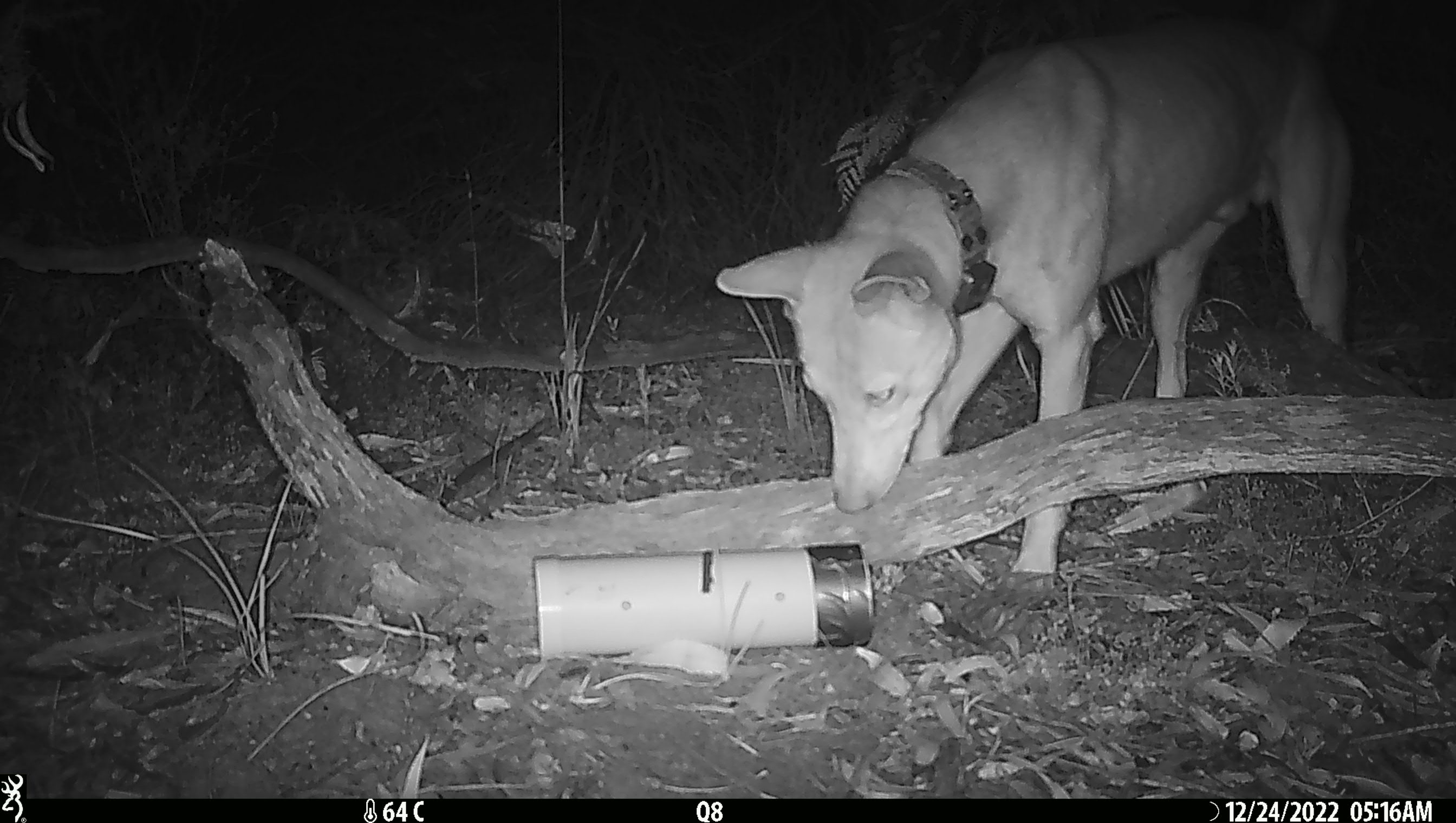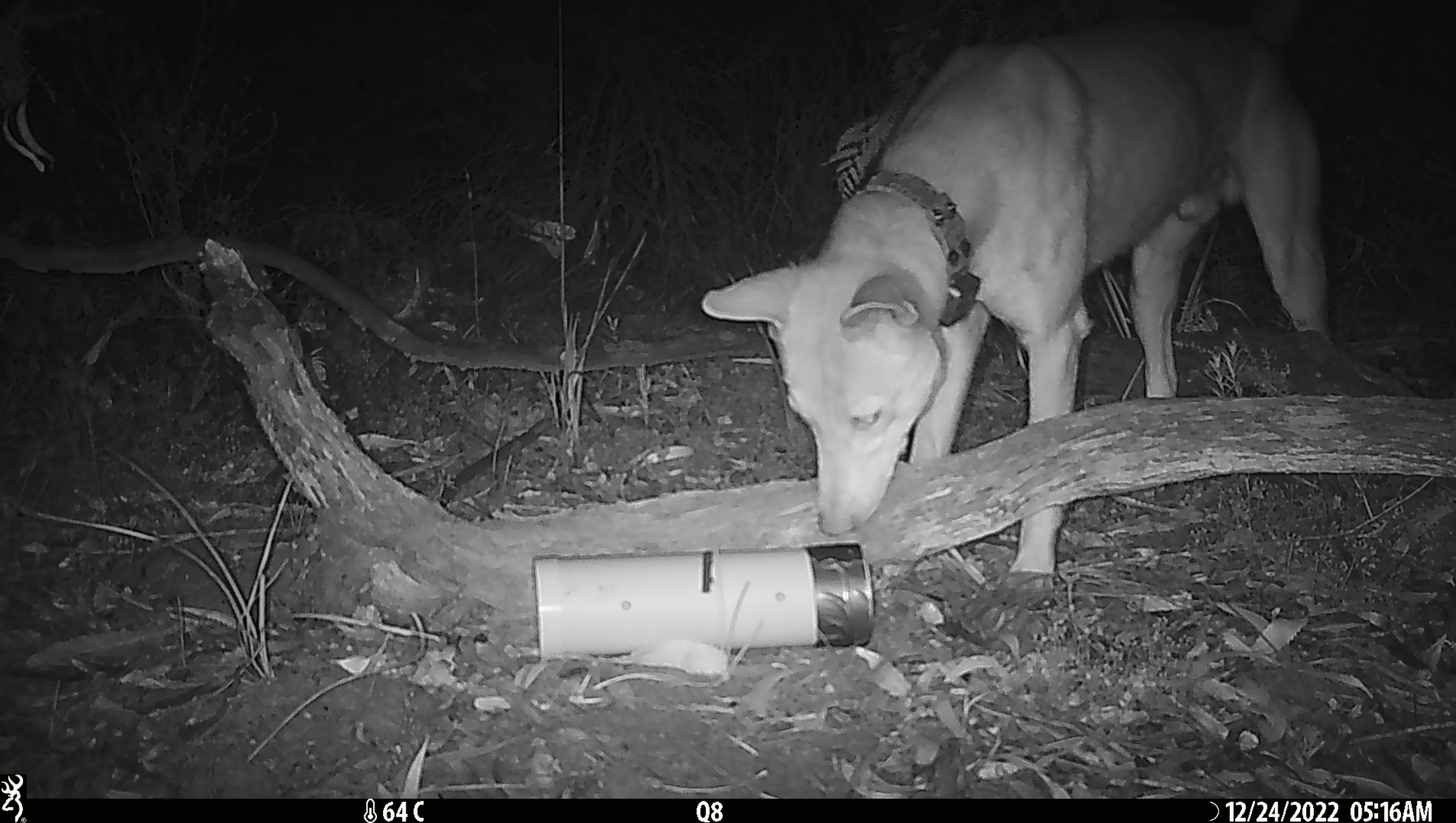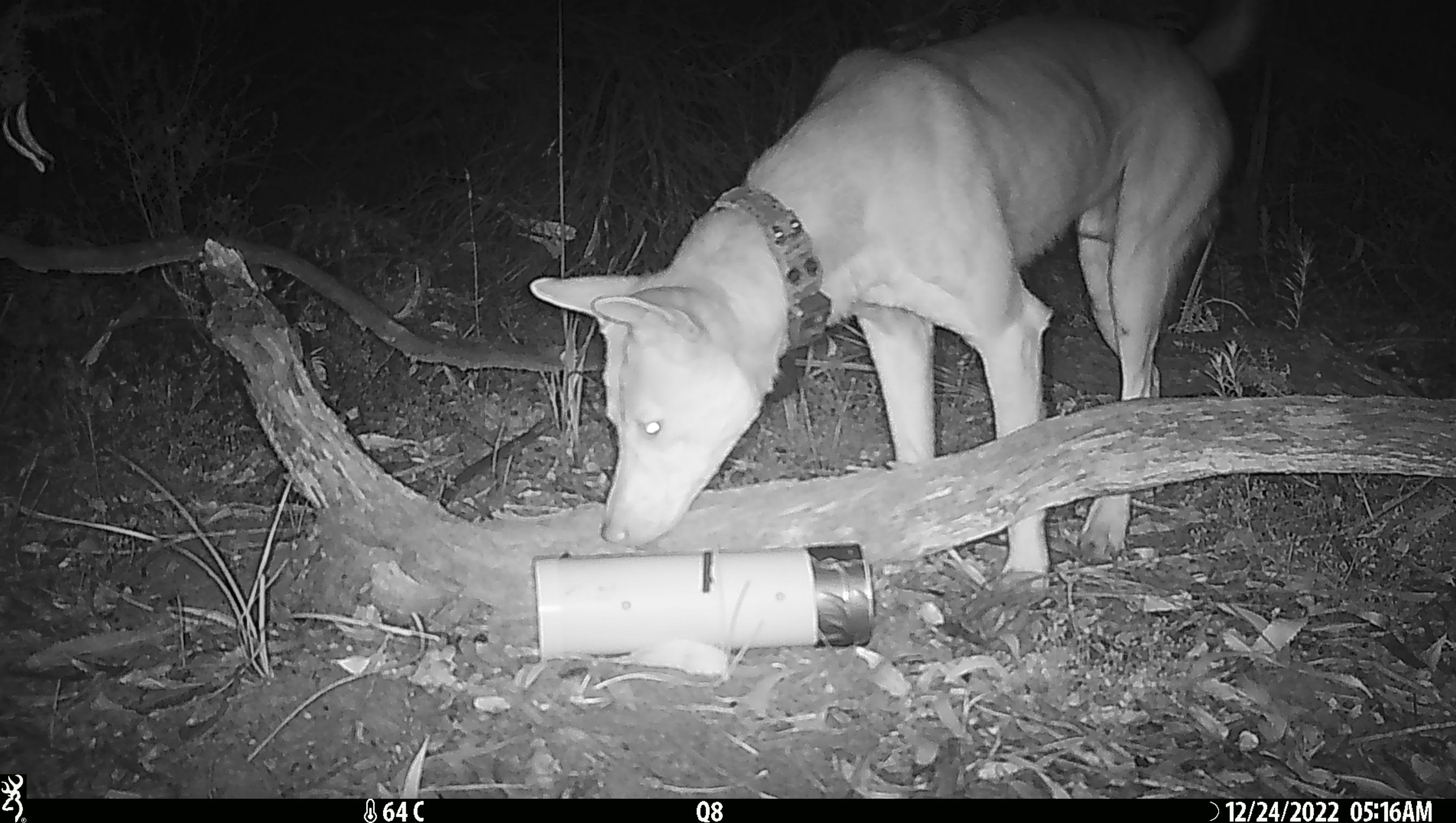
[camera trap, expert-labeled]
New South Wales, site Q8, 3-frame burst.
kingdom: Animalia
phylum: Chordata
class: Mammalia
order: Carnivora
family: Canidae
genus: Canis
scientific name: Canis familiaris dingo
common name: dingo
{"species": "dingo (Canis familiaris dingo)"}